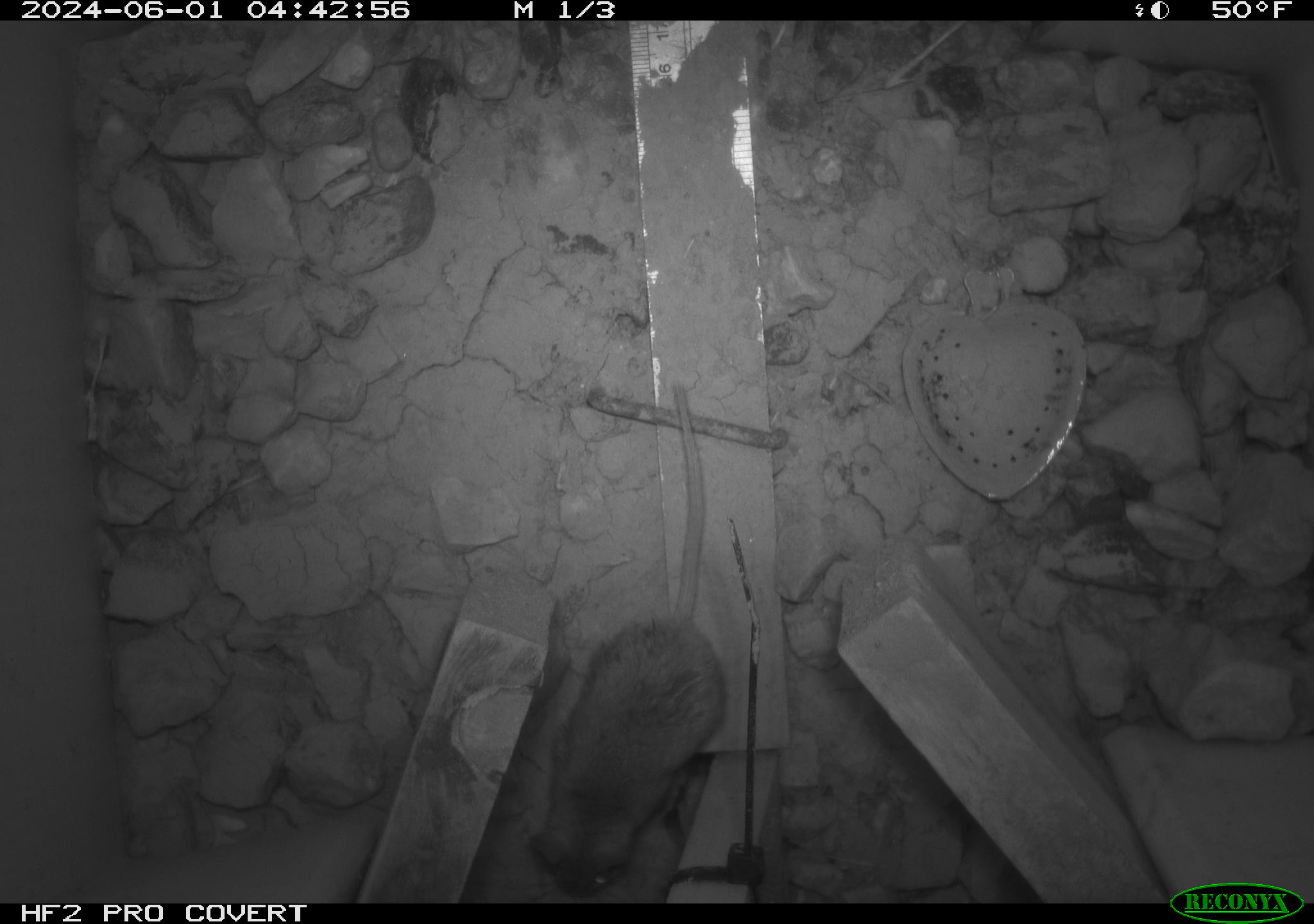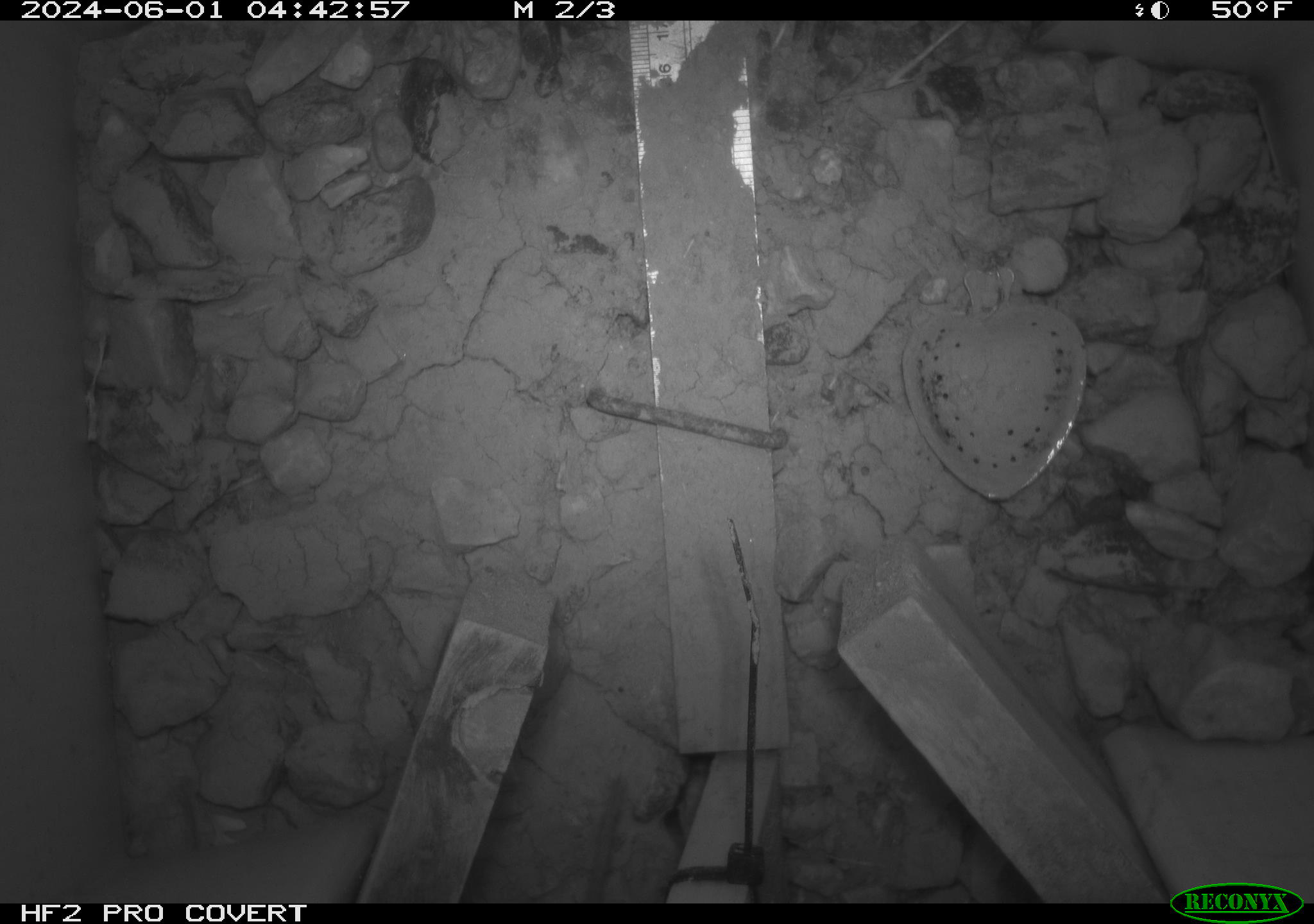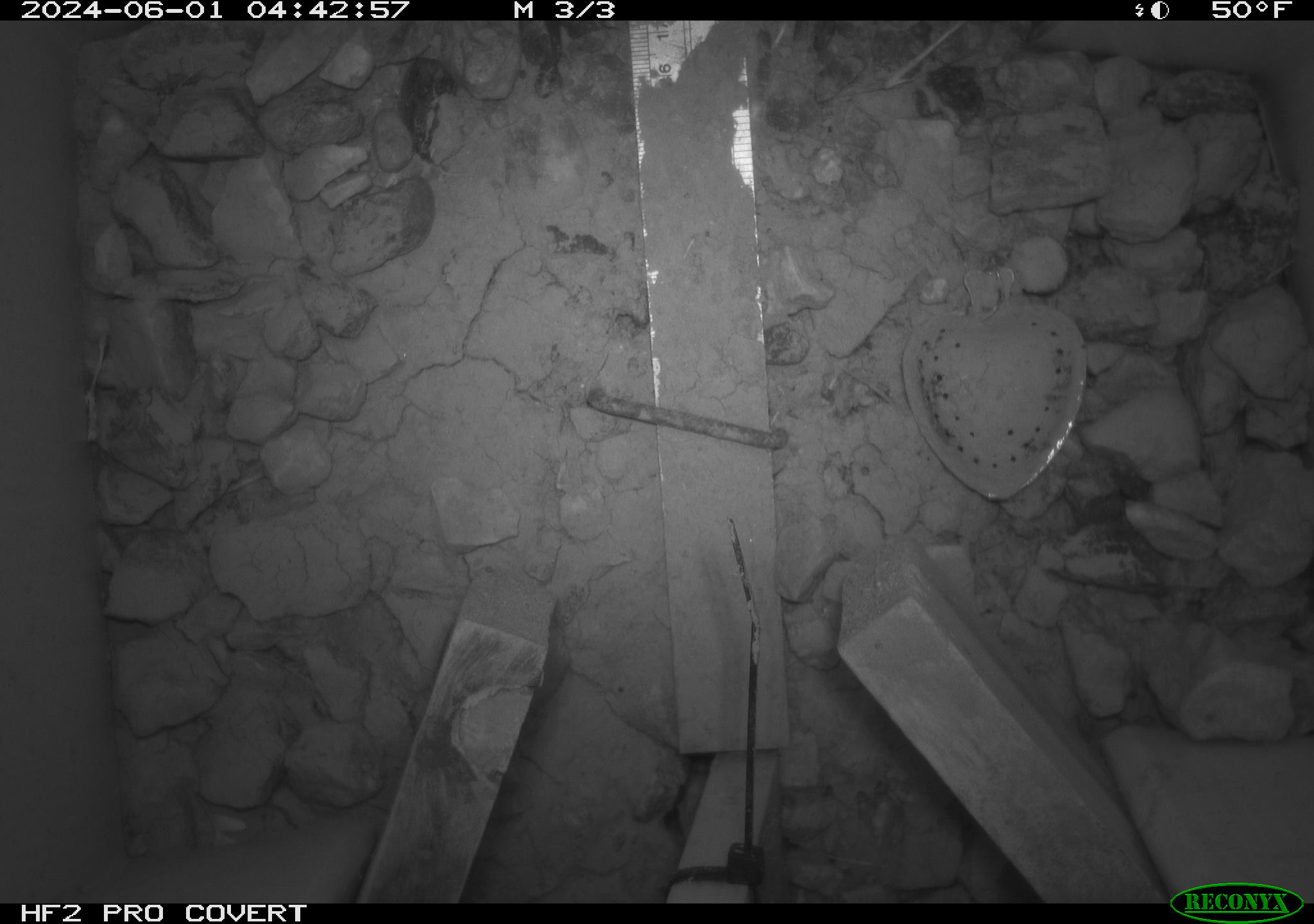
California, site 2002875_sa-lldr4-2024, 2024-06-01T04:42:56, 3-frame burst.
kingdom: Animalia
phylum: Chordata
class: Mammalia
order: Rodentia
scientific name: Rodentia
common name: mouse species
Mouse species (Rodentia).